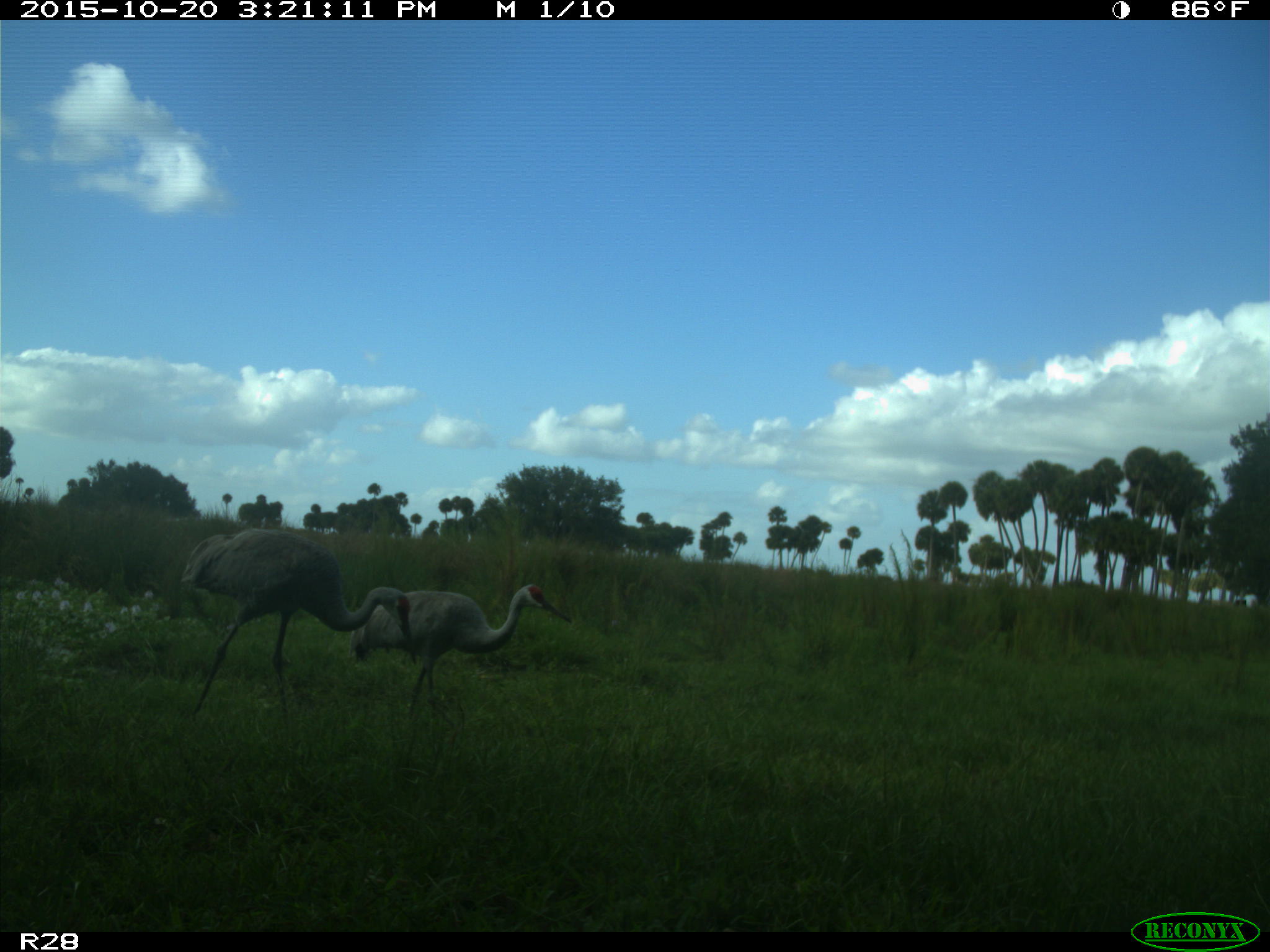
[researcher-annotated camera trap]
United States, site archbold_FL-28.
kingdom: Animalia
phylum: Chordata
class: Aves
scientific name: Aves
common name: birds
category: unidentified bird